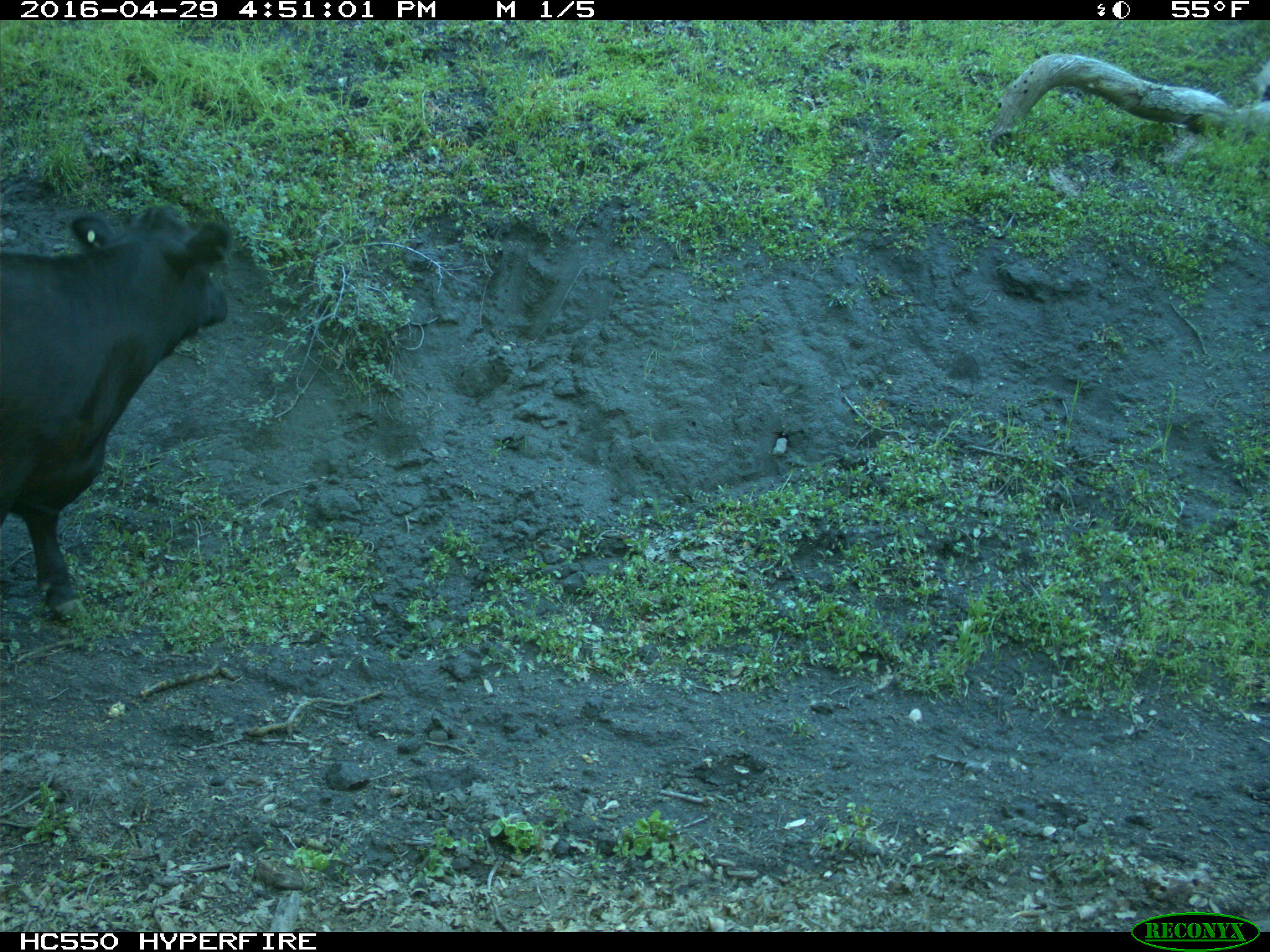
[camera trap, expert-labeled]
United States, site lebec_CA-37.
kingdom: Animalia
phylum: Chordata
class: Mammalia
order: Artiodactyla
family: Bovidae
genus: Bos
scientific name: Bos taurus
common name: domestic cow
Bos taurus (domestic cow).